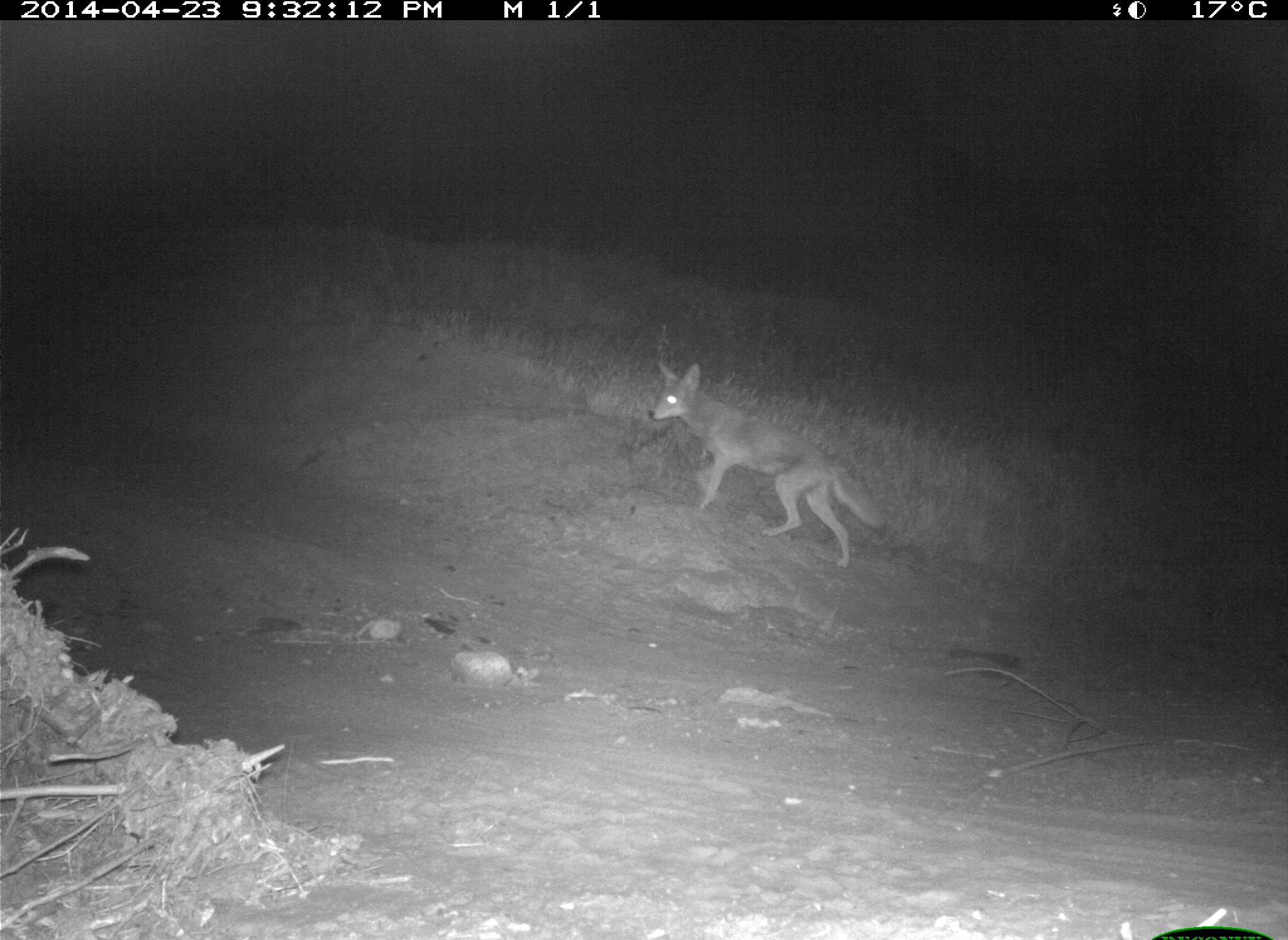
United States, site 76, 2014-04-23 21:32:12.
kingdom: Animalia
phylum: Chordata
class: Mammalia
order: Carnivora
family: Canidae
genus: Canis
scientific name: Canis latrans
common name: coyote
Coyote (Canis latrans).